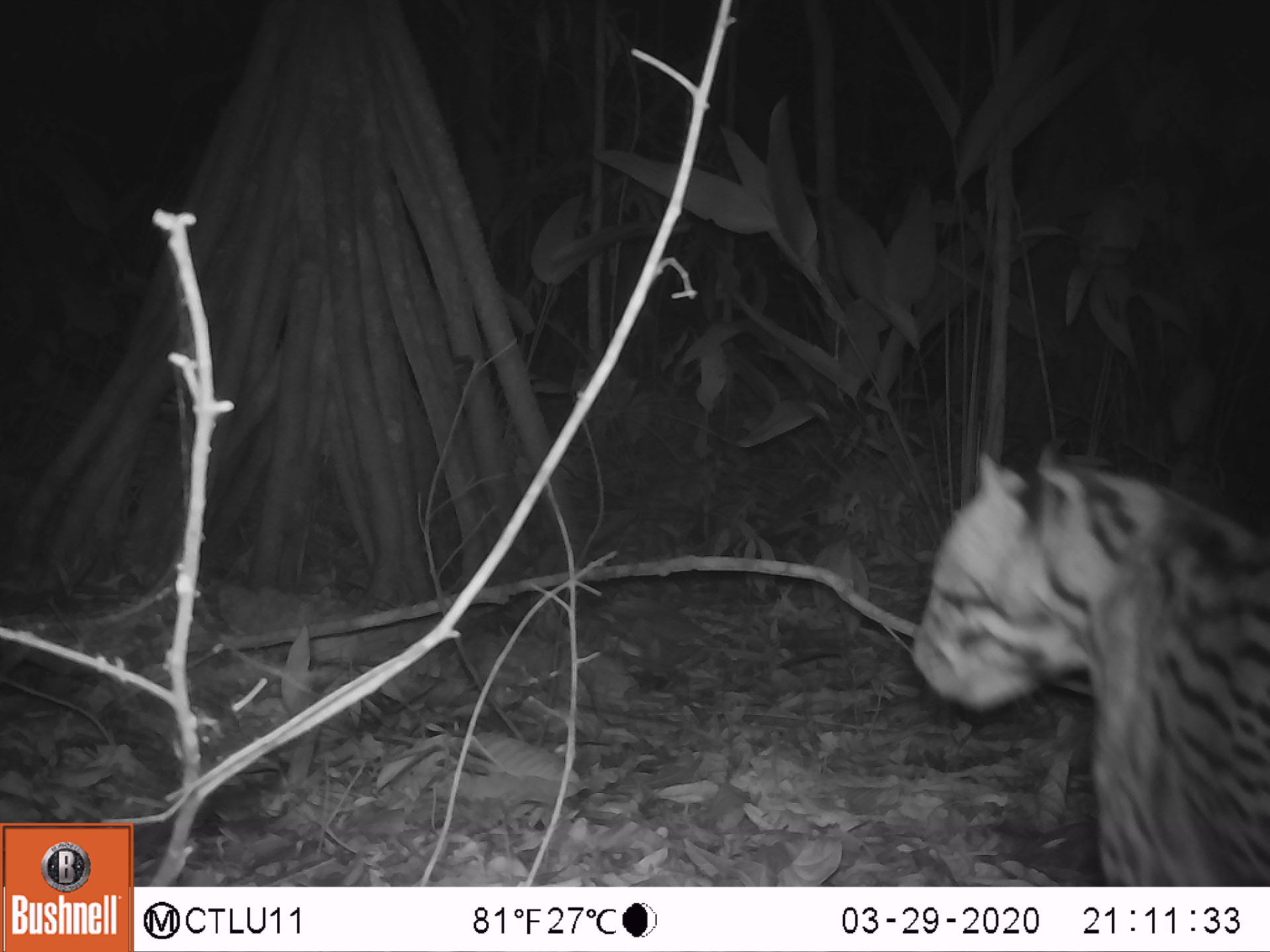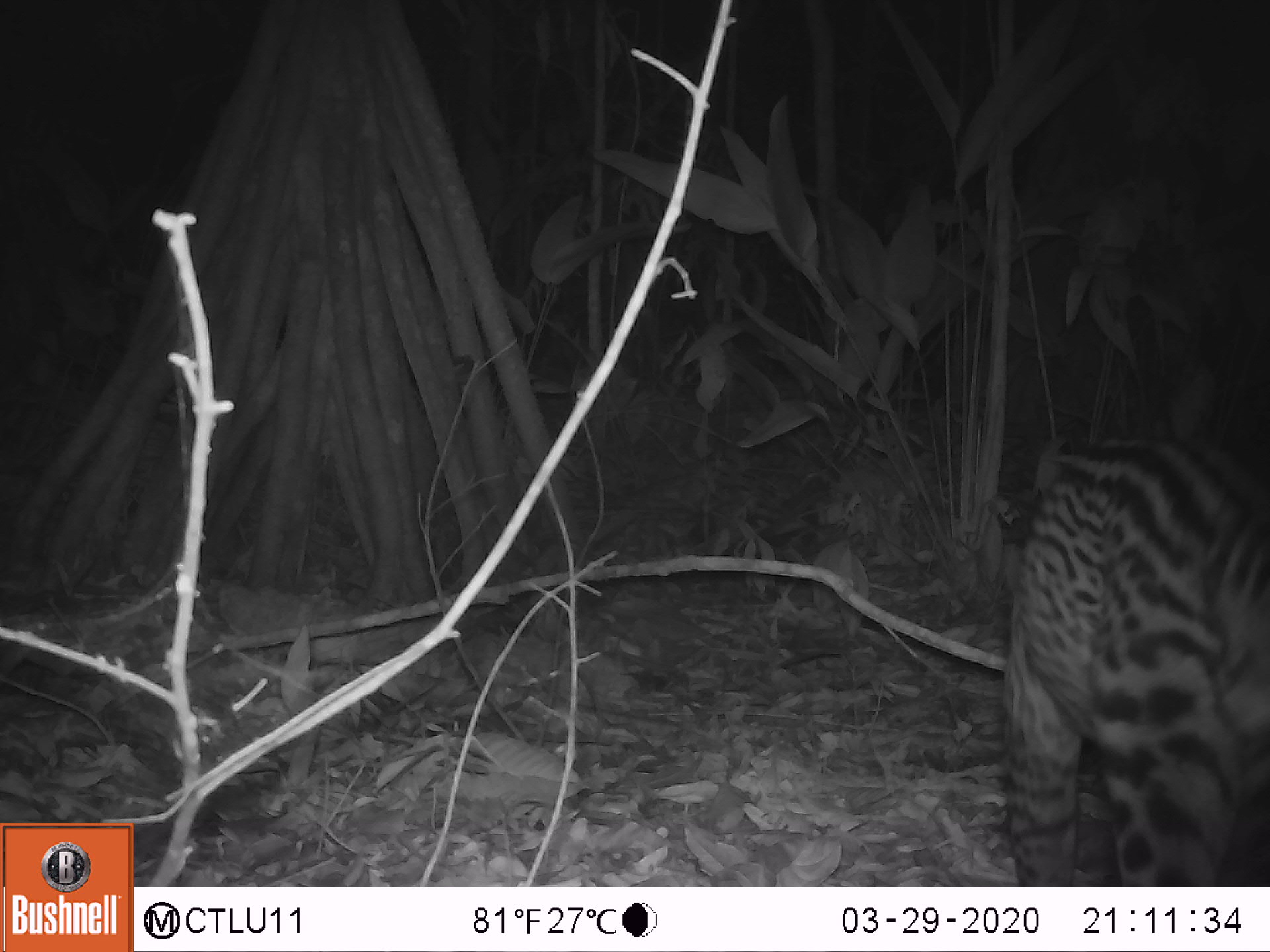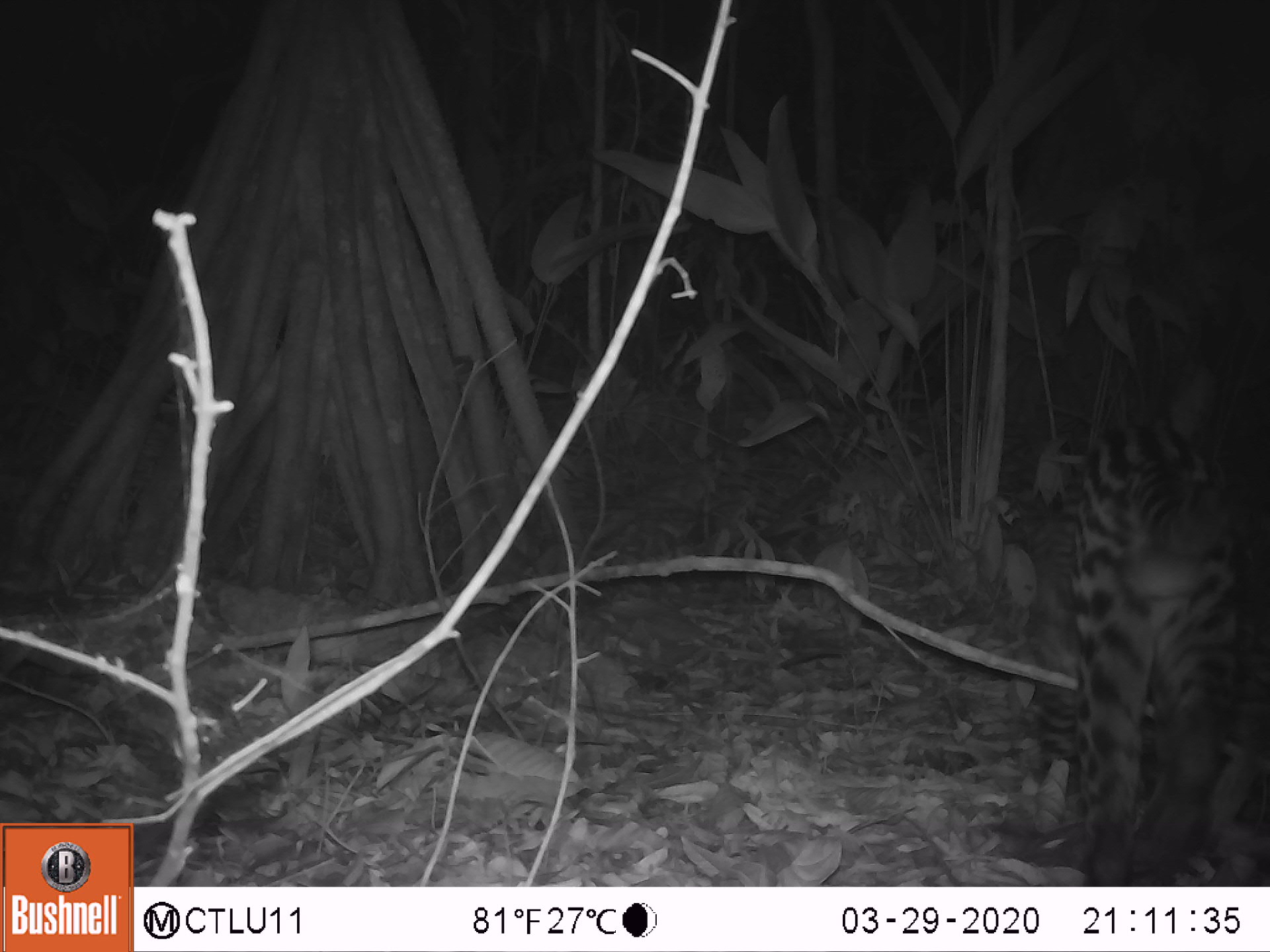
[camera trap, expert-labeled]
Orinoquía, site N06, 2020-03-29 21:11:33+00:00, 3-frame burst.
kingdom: Animalia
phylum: Chordata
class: Mammalia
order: Carnivora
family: Felidae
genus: Leopardus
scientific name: Leopardus pardalis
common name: ocelot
Ocelot (Leopardus pardalis).